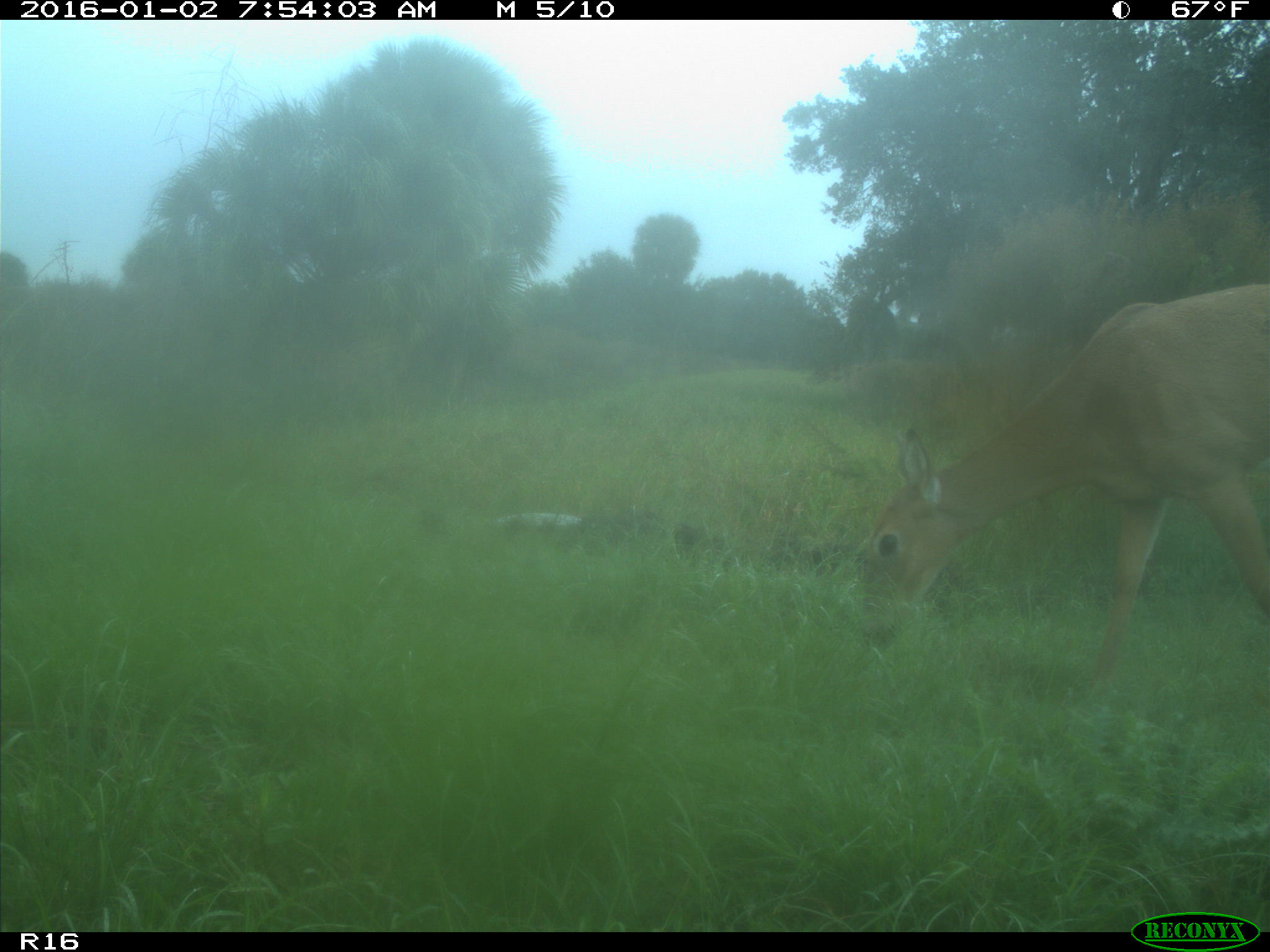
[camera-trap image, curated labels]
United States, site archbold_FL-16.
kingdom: Animalia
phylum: Chordata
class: Mammalia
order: Artiodactyla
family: Cervidae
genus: Odocoileus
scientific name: Odocoileus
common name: deer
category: unidentified deer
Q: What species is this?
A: Unidentified deer (deer) (Odocoileus).